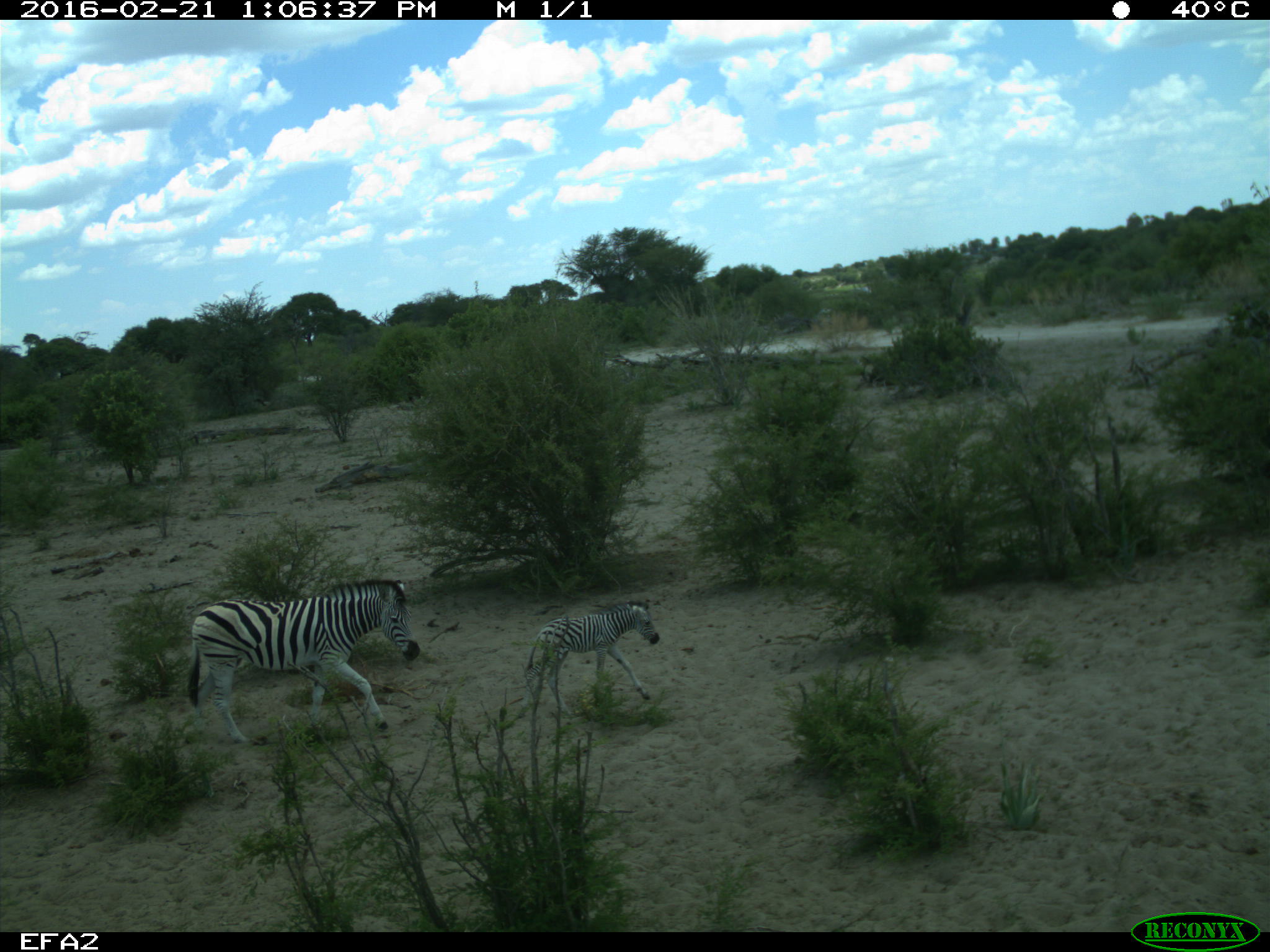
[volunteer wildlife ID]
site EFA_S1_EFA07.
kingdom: Animalia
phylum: Chordata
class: Mammalia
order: Perissodactyla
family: Equidae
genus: Equus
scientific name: Equus quagga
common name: plains zebra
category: zebraplains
Zebraplains (plains zebra) (Equus quagga), count 2. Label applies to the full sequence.